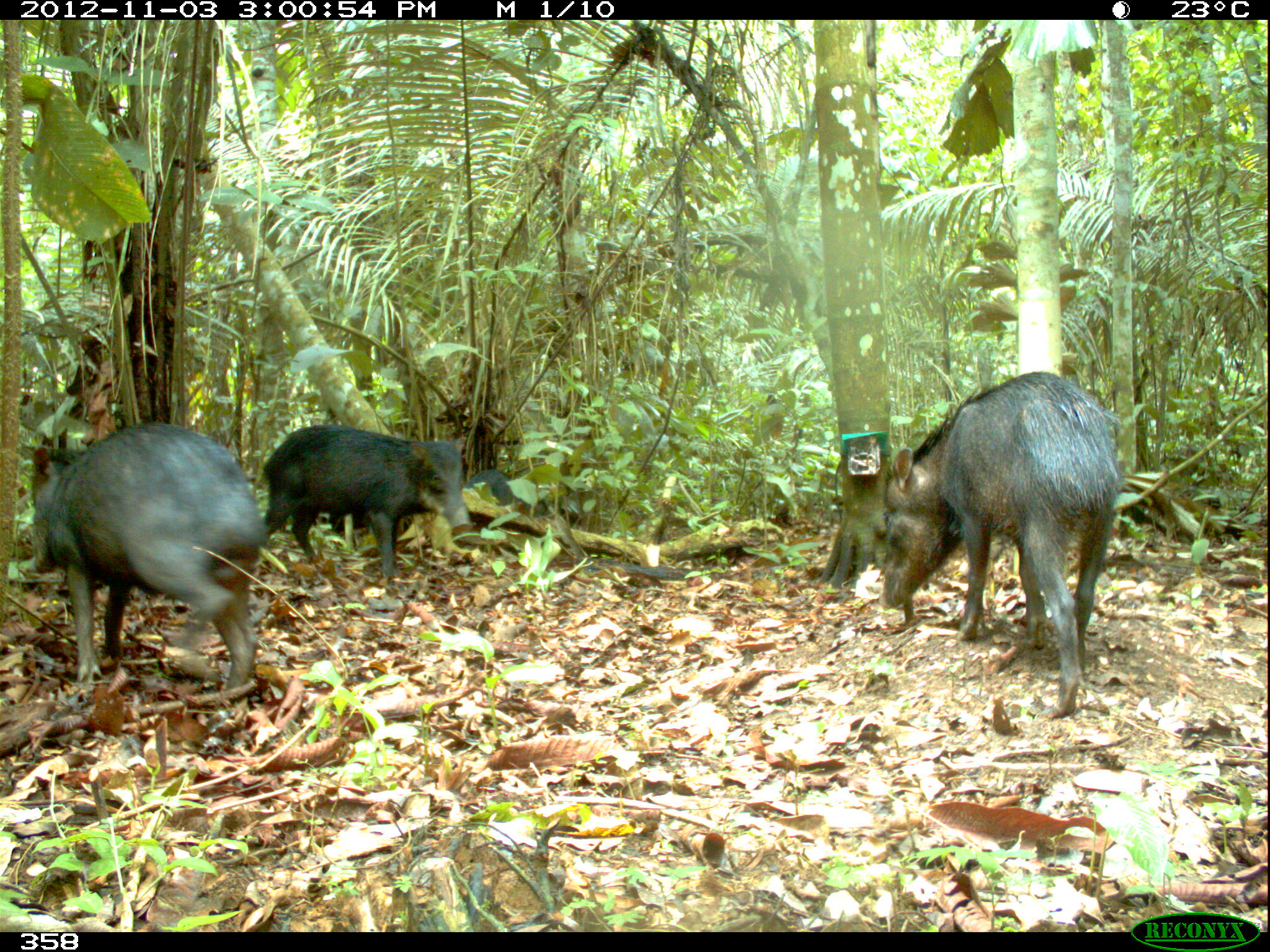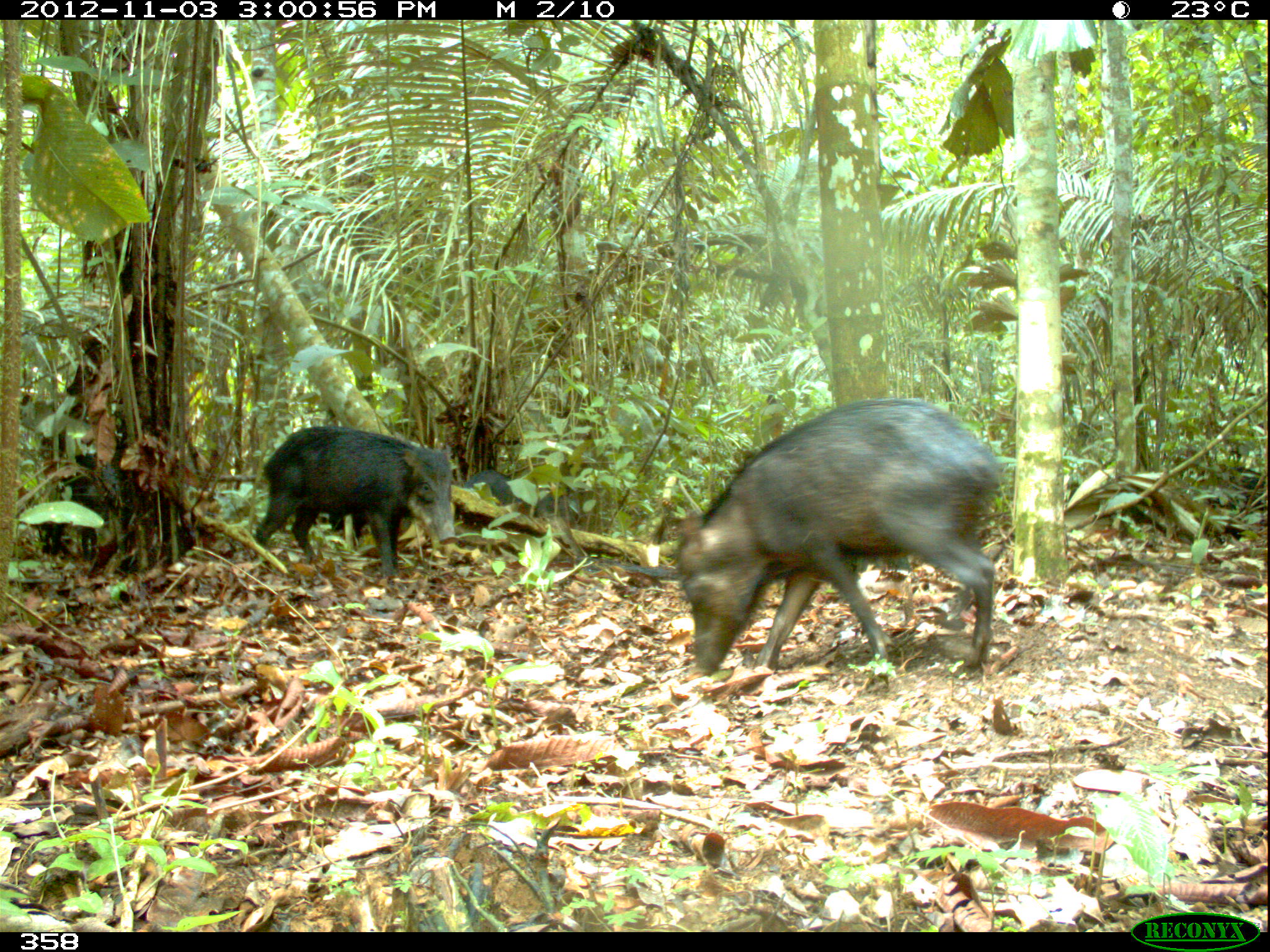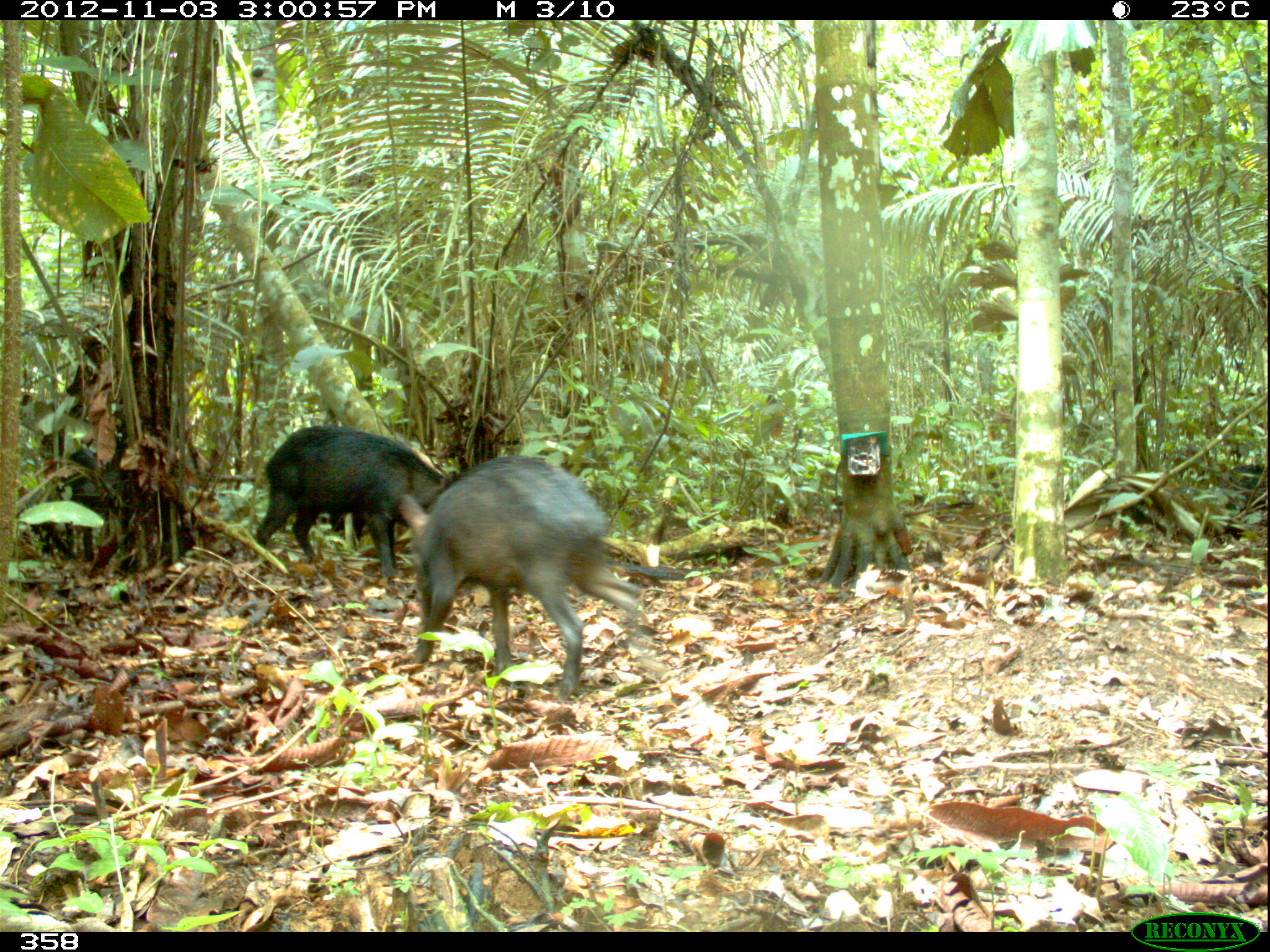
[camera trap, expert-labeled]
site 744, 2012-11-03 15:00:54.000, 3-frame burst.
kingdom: Animalia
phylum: Chordata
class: Mammalia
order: Artiodactyla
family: Tayassuidae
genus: Tayassu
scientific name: Tayassu pecari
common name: white-lipped peccary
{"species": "Tayassu pecari (white-lipped peccary)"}